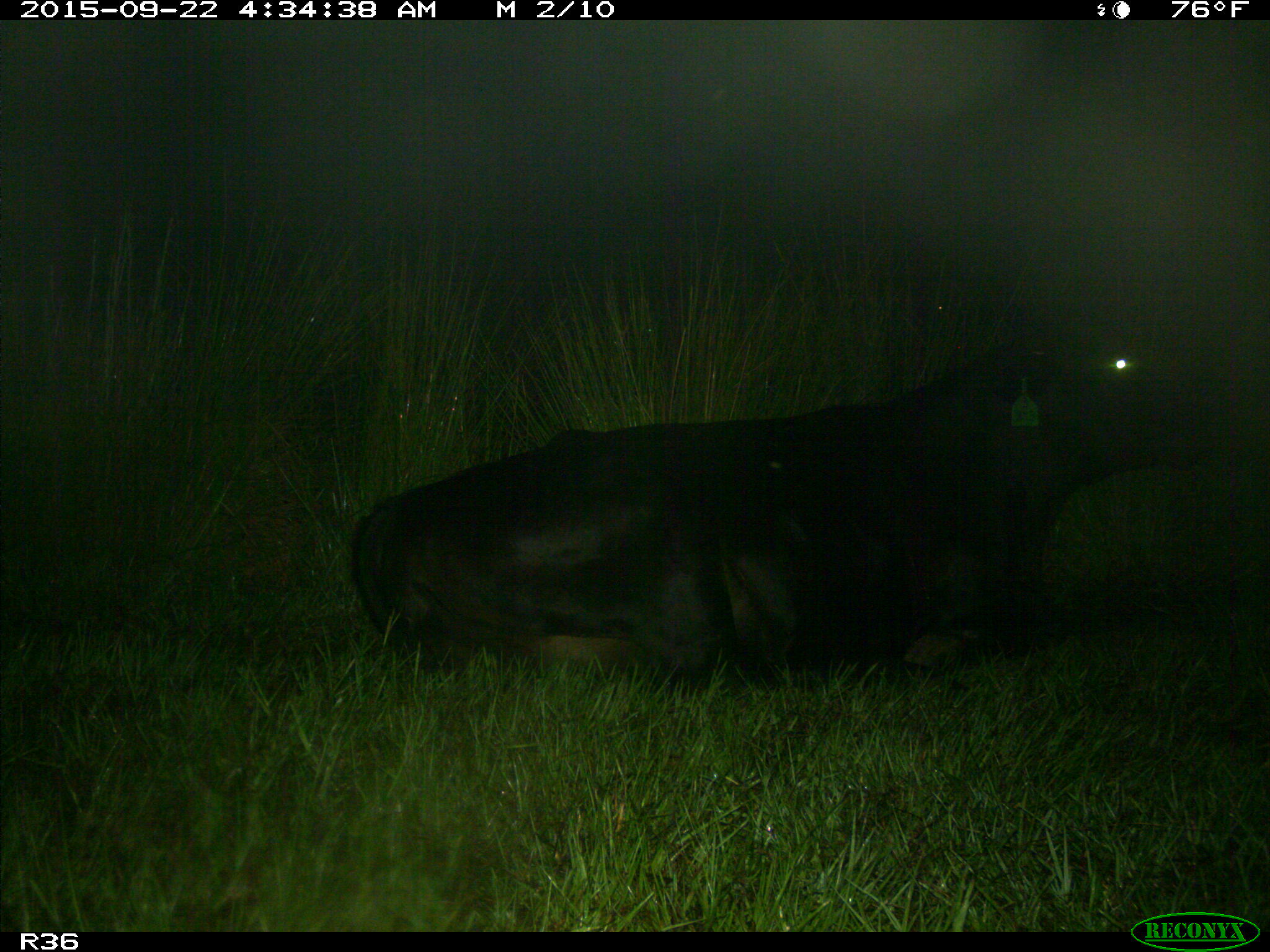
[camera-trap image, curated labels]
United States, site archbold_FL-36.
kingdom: Animalia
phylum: Chordata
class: Mammalia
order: Artiodactyla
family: Bovidae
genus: Bos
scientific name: Bos taurus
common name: domestic cow